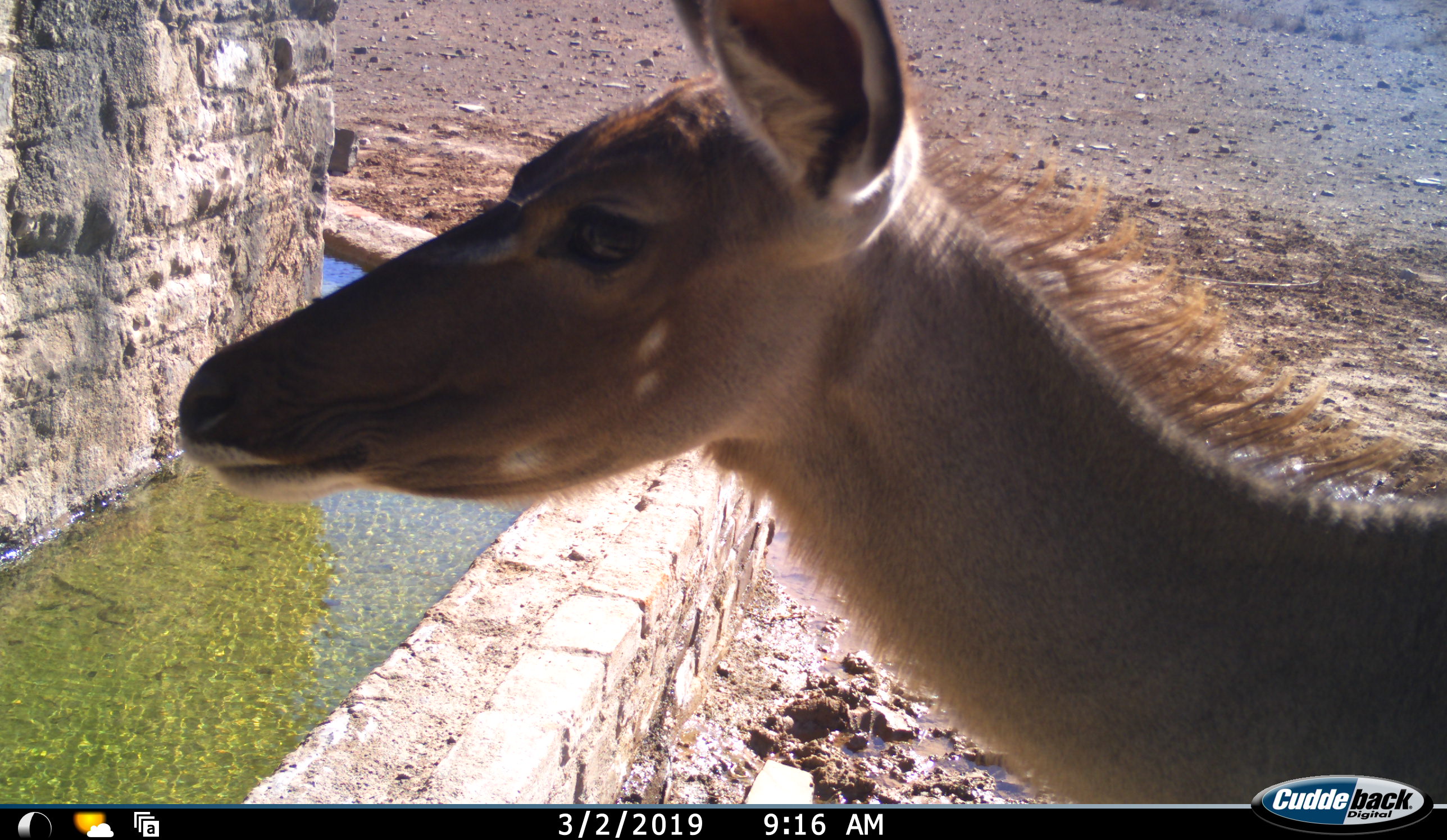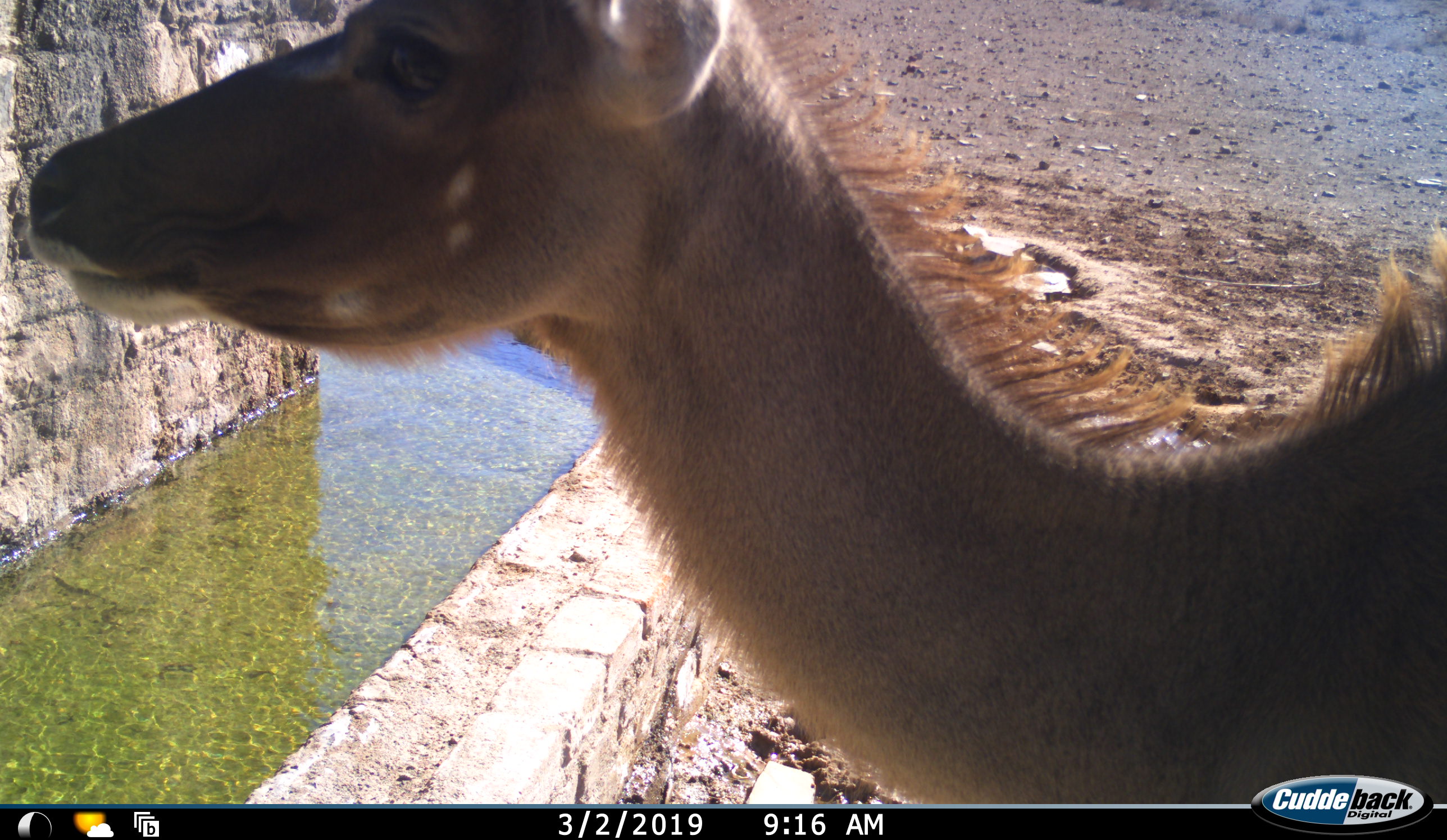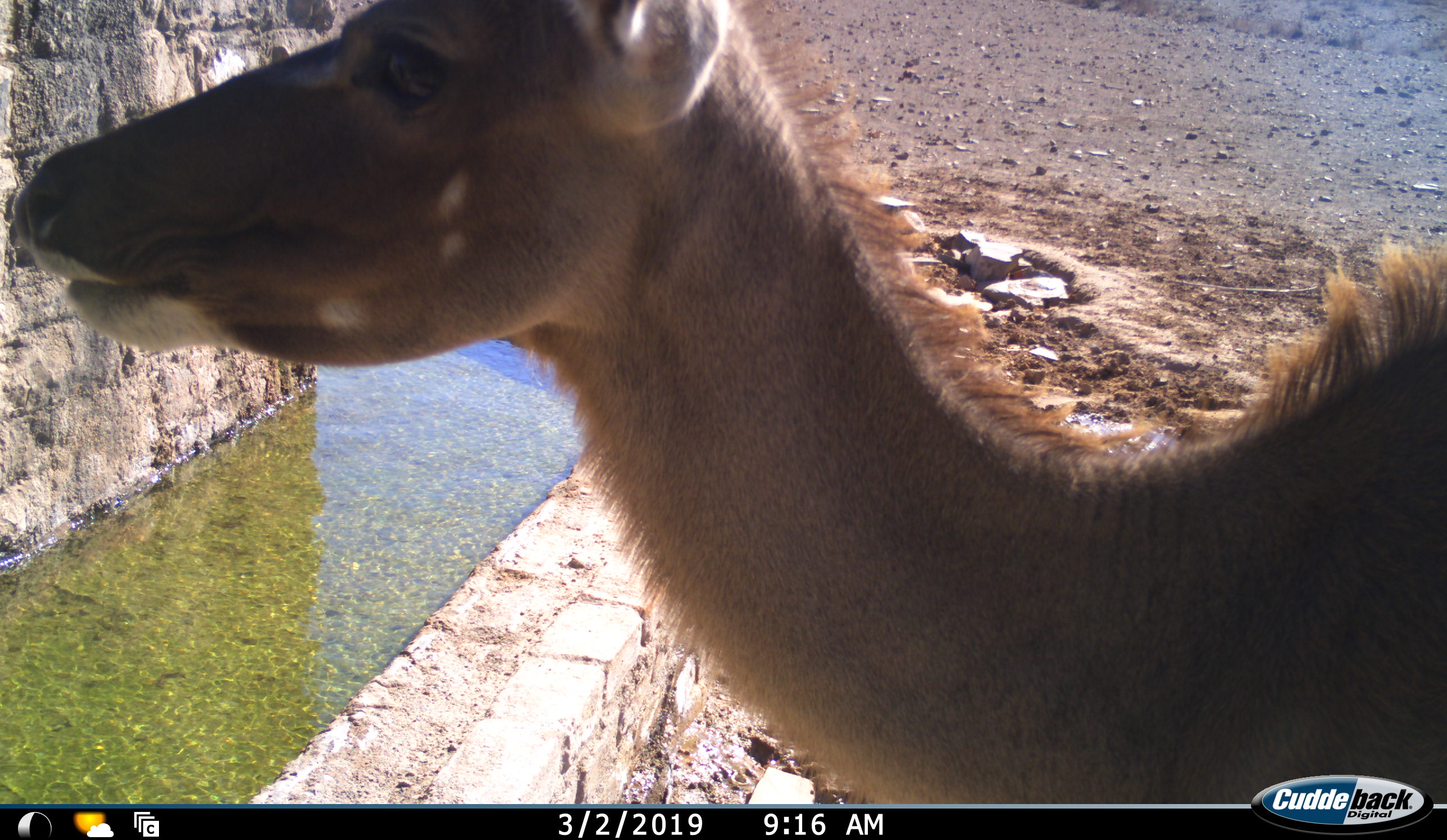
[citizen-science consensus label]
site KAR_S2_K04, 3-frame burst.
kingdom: Animalia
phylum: Chordata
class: Mammalia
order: Artiodactyla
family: Bovidae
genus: Tragelaphus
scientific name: Tragelaphus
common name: kudu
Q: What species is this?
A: Kudu (Tragelaphus).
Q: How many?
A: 1.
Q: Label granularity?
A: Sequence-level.